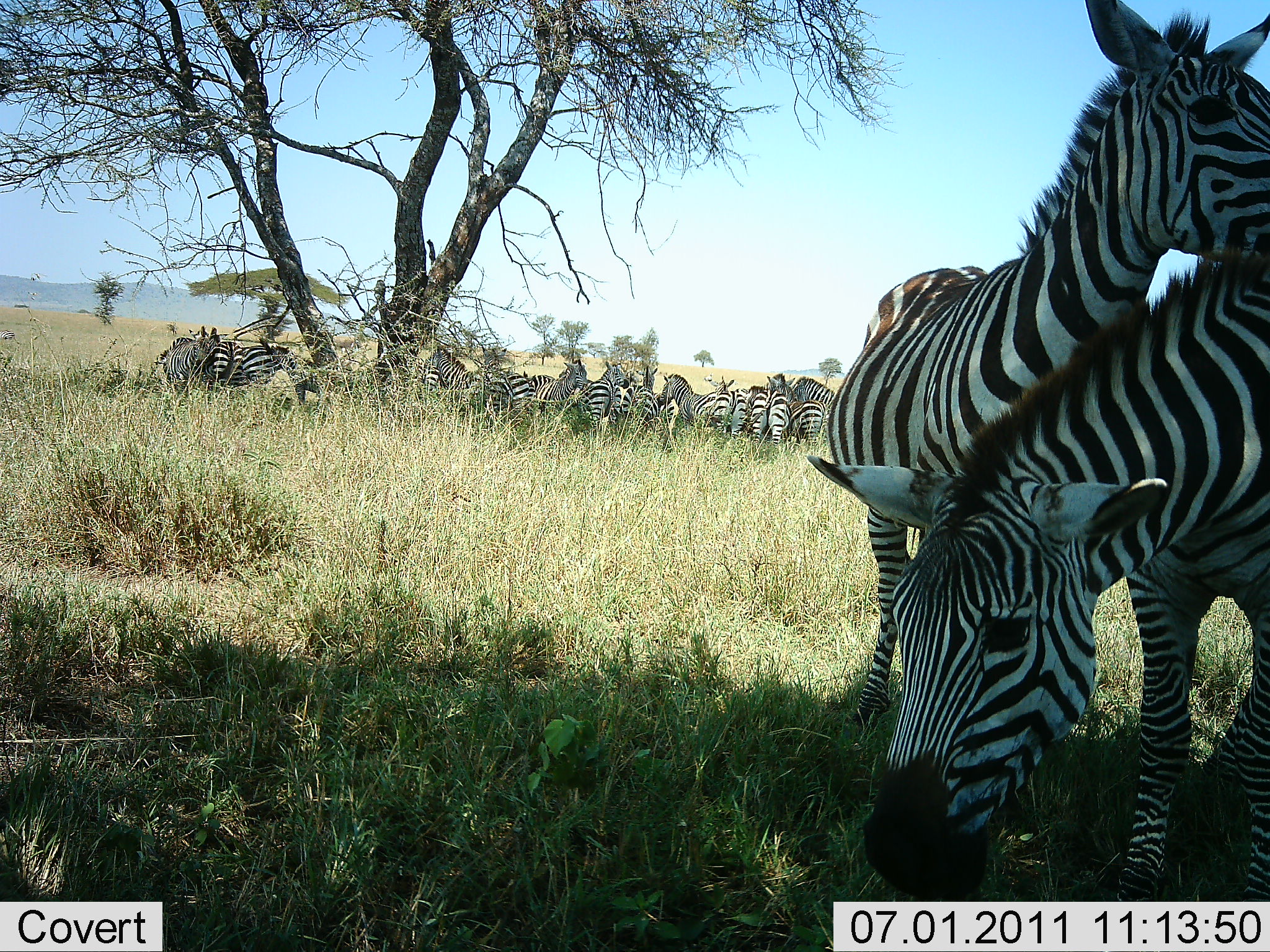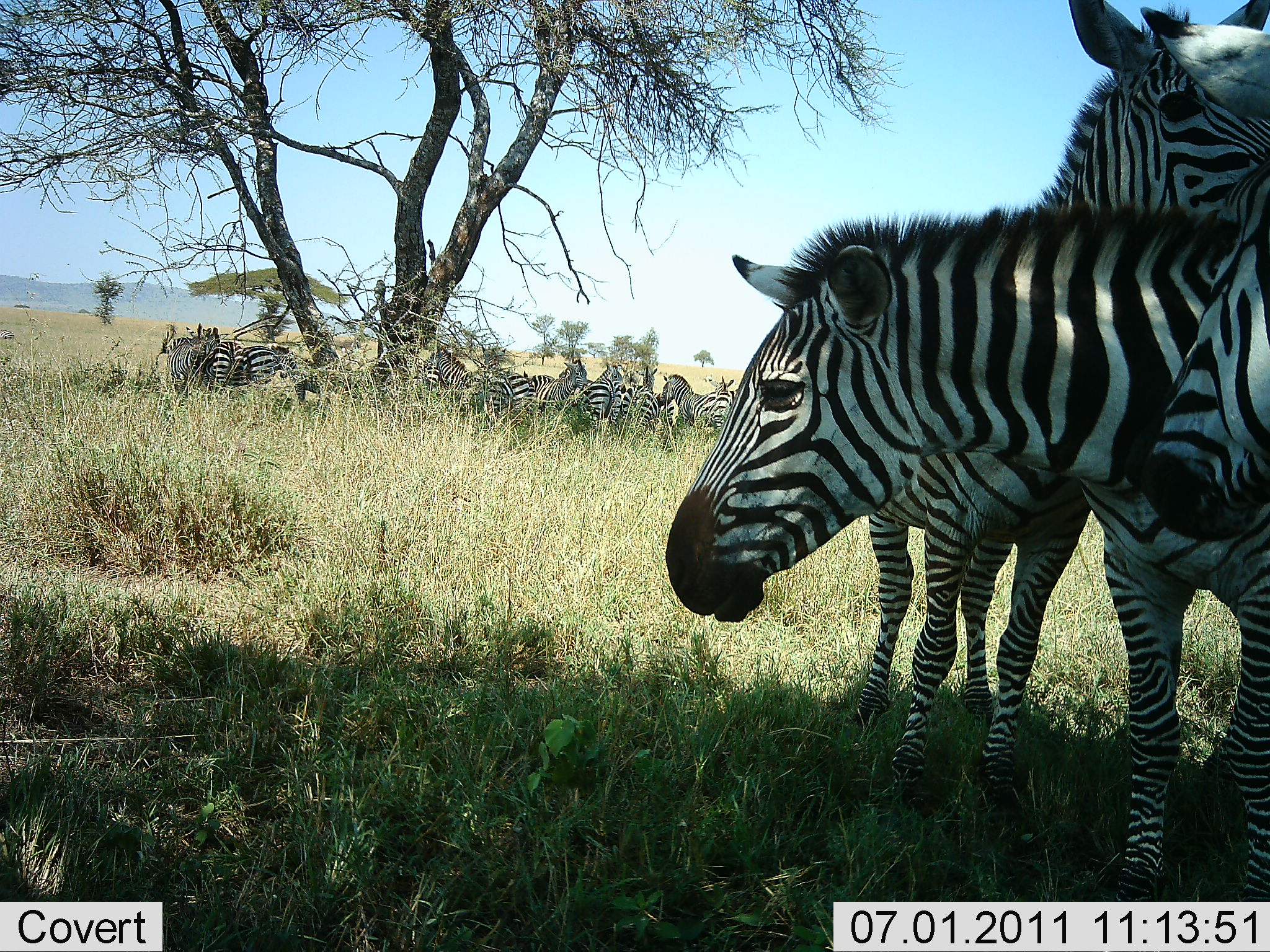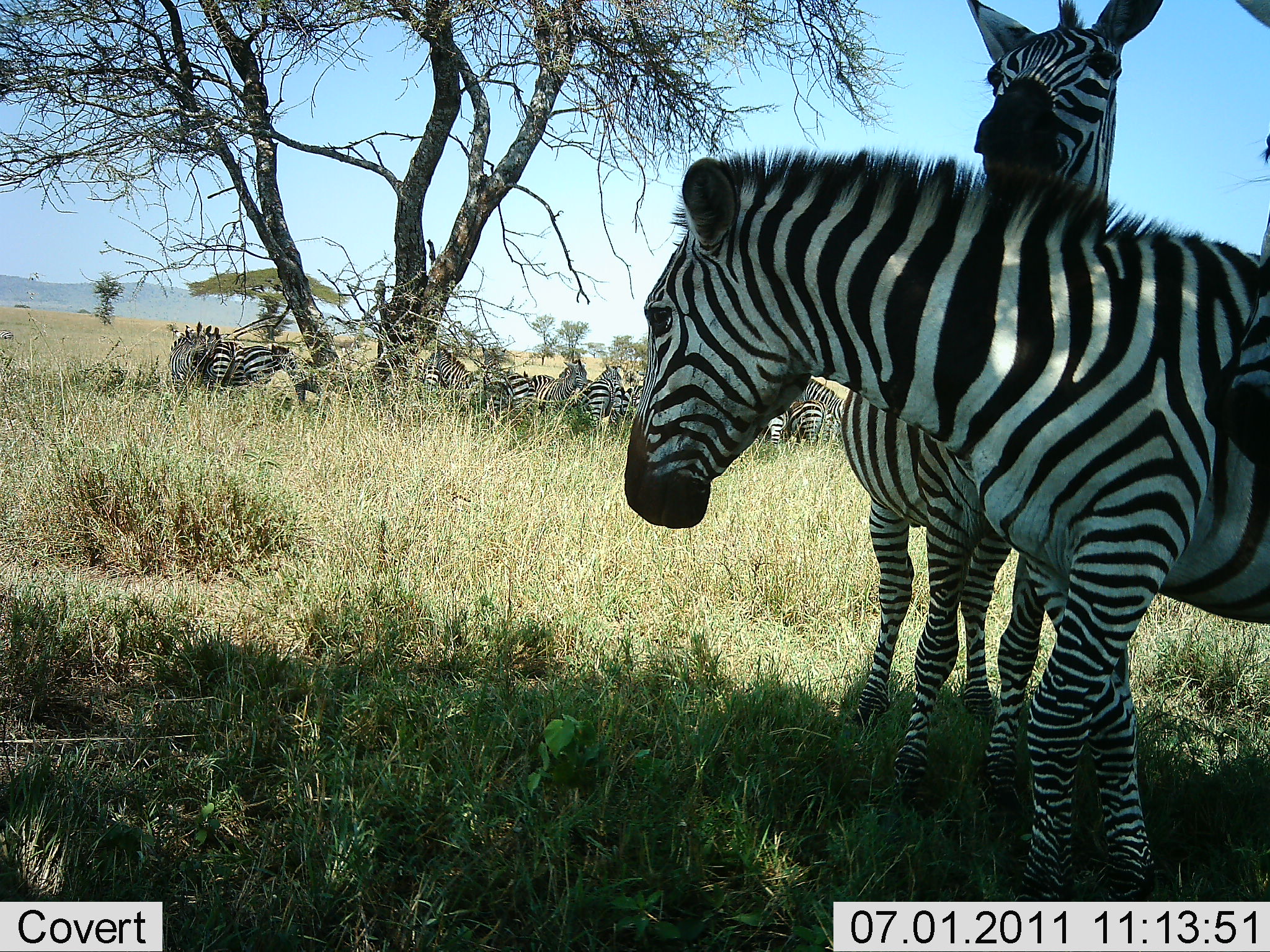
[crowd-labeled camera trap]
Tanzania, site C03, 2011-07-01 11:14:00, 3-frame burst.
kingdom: Animalia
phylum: Chordata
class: Mammalia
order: Perissodactyla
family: Equidae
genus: Equus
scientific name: Equus quagga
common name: plains zebra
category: zebra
Zebra (plains zebra) (Equus quagga), count 11-50. Behavior (volunteer vote fractions): standing 67%, resting 42%, moving 25%, interacting 67%. Young present (vote fraction): 0%. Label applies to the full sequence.